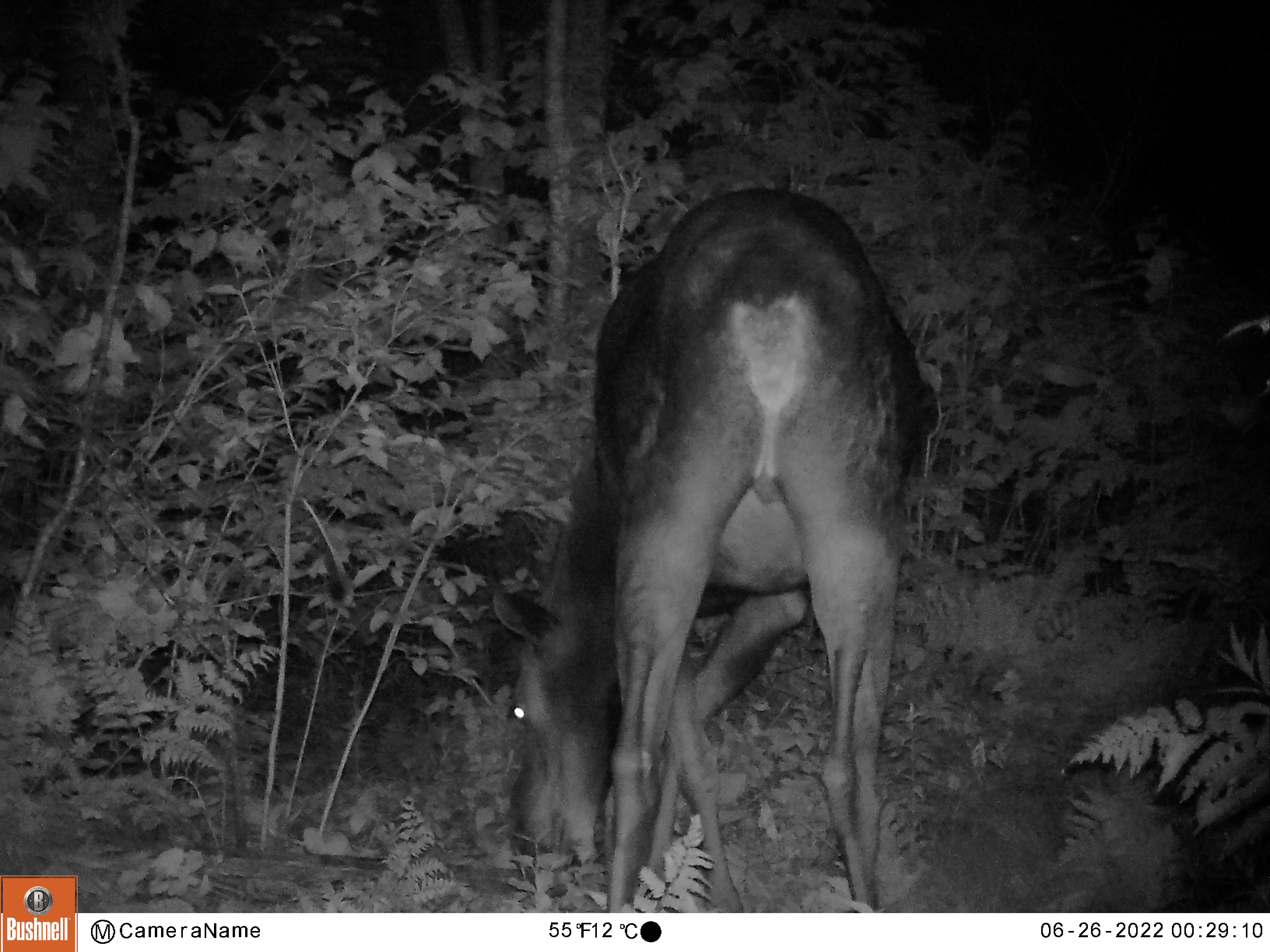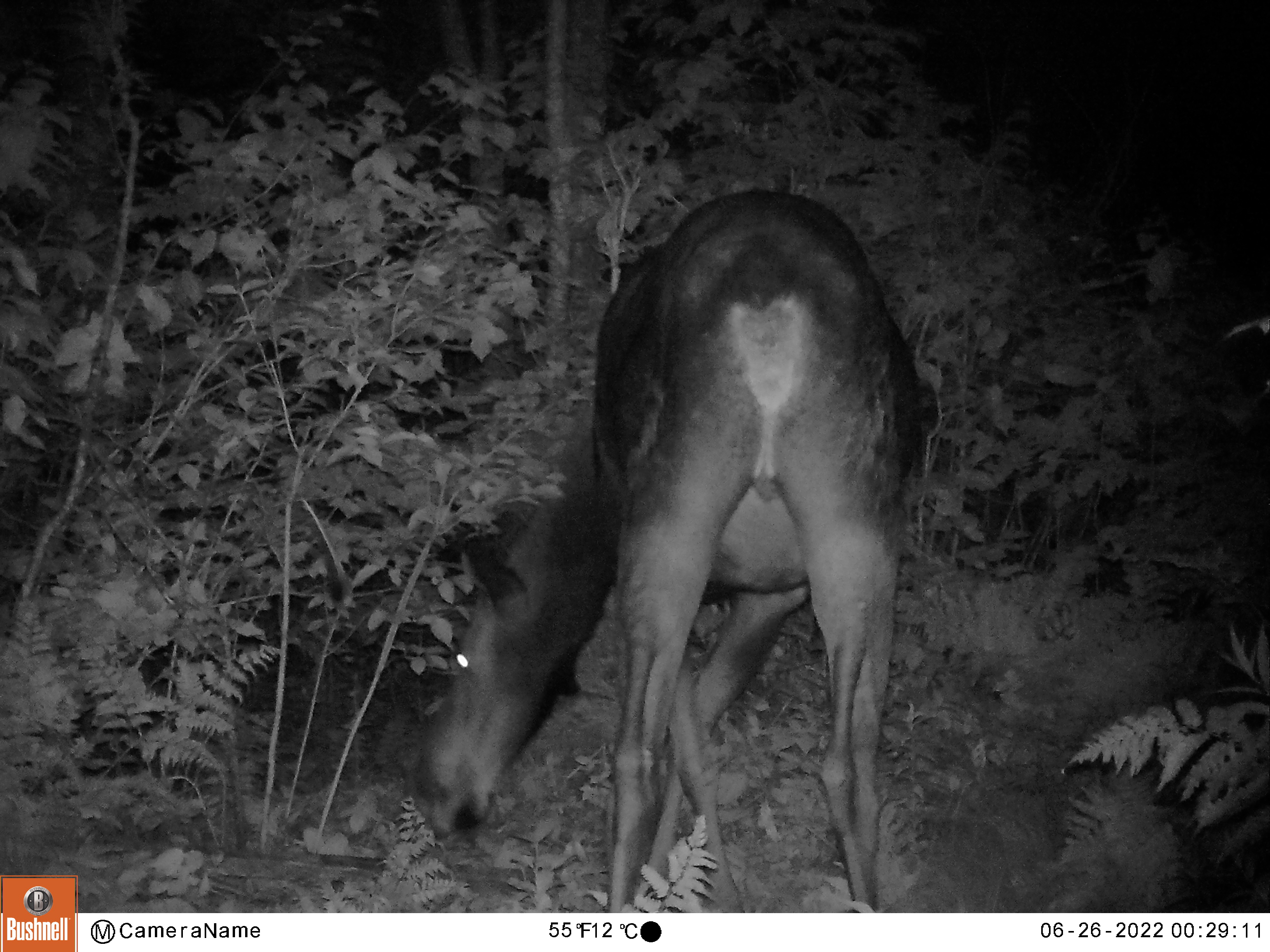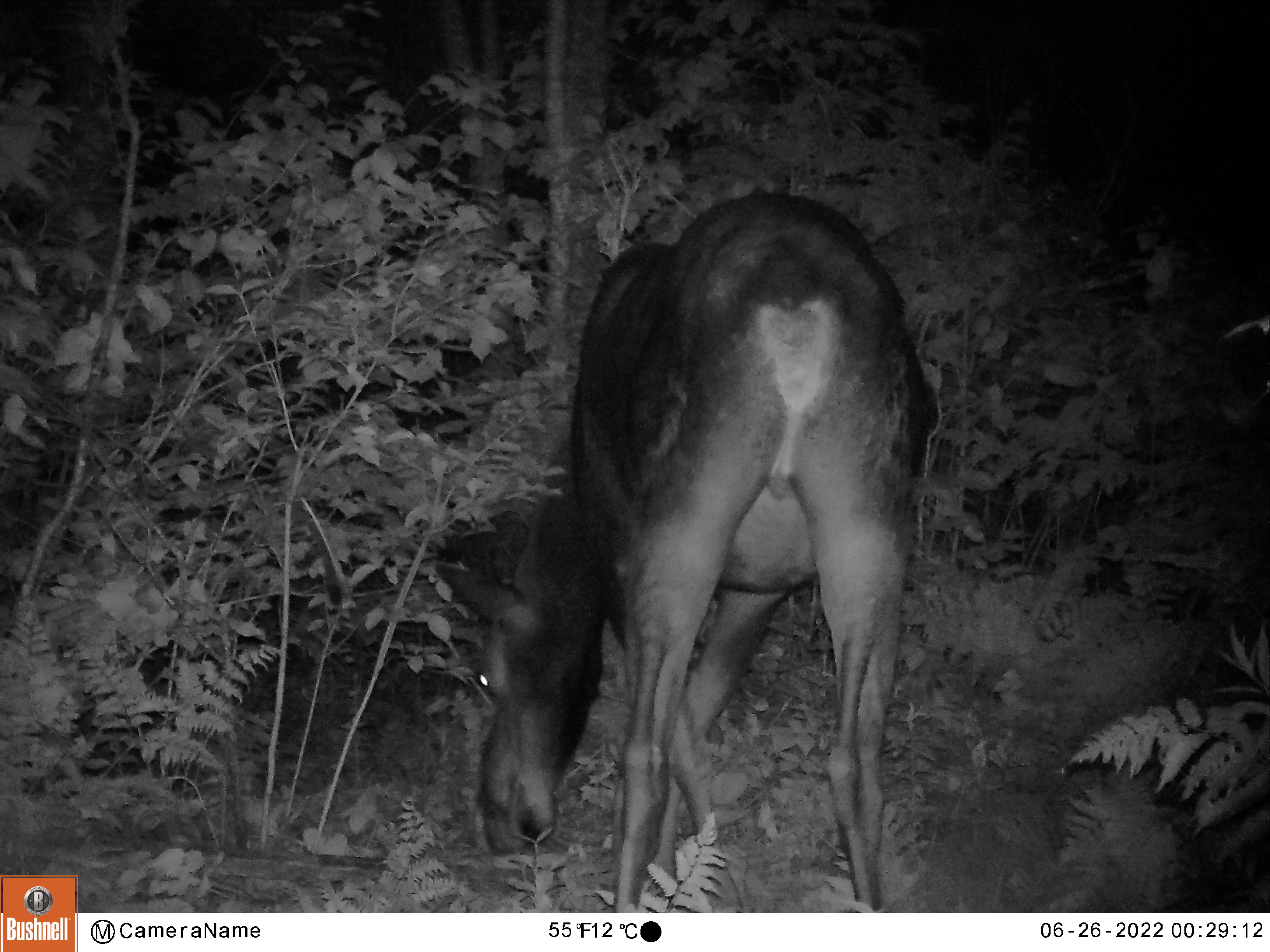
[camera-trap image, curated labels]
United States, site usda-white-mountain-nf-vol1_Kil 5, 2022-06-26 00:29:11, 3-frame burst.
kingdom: Animalia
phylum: Chordata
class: Mammalia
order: Artiodactyla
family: Cervidae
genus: Alces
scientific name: Alces alces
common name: moose